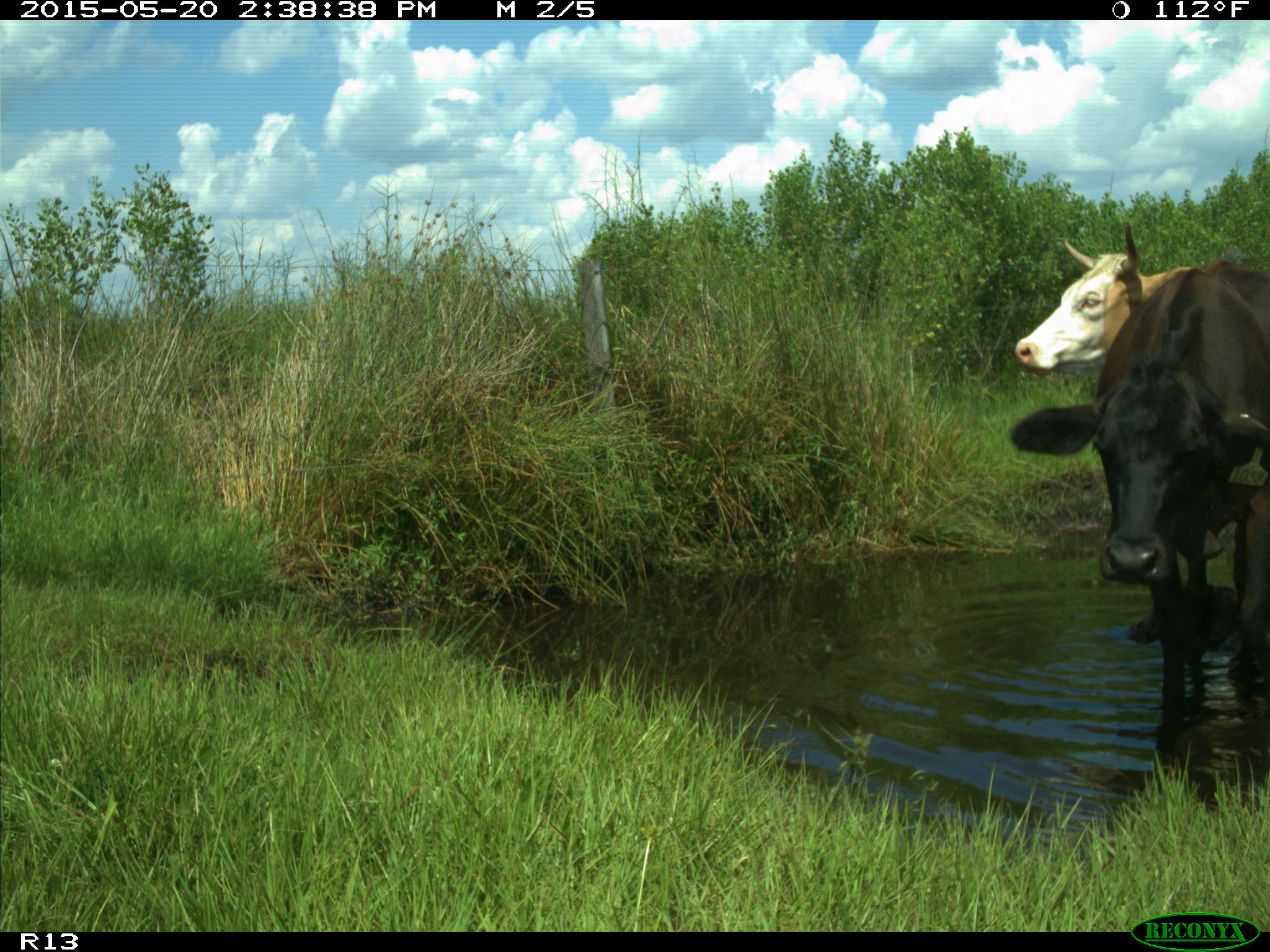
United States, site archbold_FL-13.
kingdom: Animalia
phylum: Chordata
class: Mammalia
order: Artiodactyla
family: Bovidae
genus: Bos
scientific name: Bos taurus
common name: domestic cow